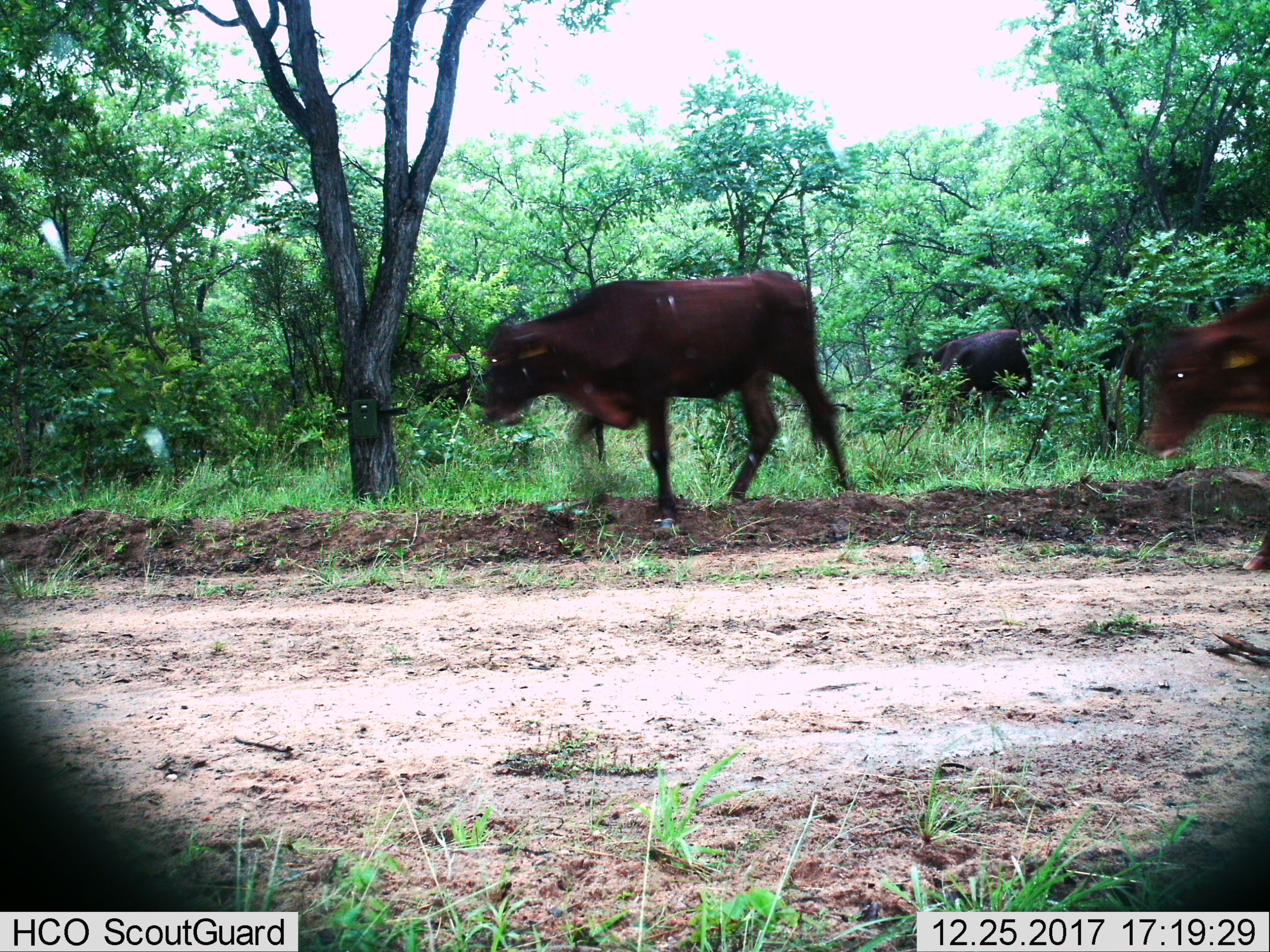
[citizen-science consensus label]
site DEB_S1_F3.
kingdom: Animalia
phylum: Chordata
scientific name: Vertebrata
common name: domestic animal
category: domesticanimal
Domesticanimal (domestic animal) (Vertebrata), count 3. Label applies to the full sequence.